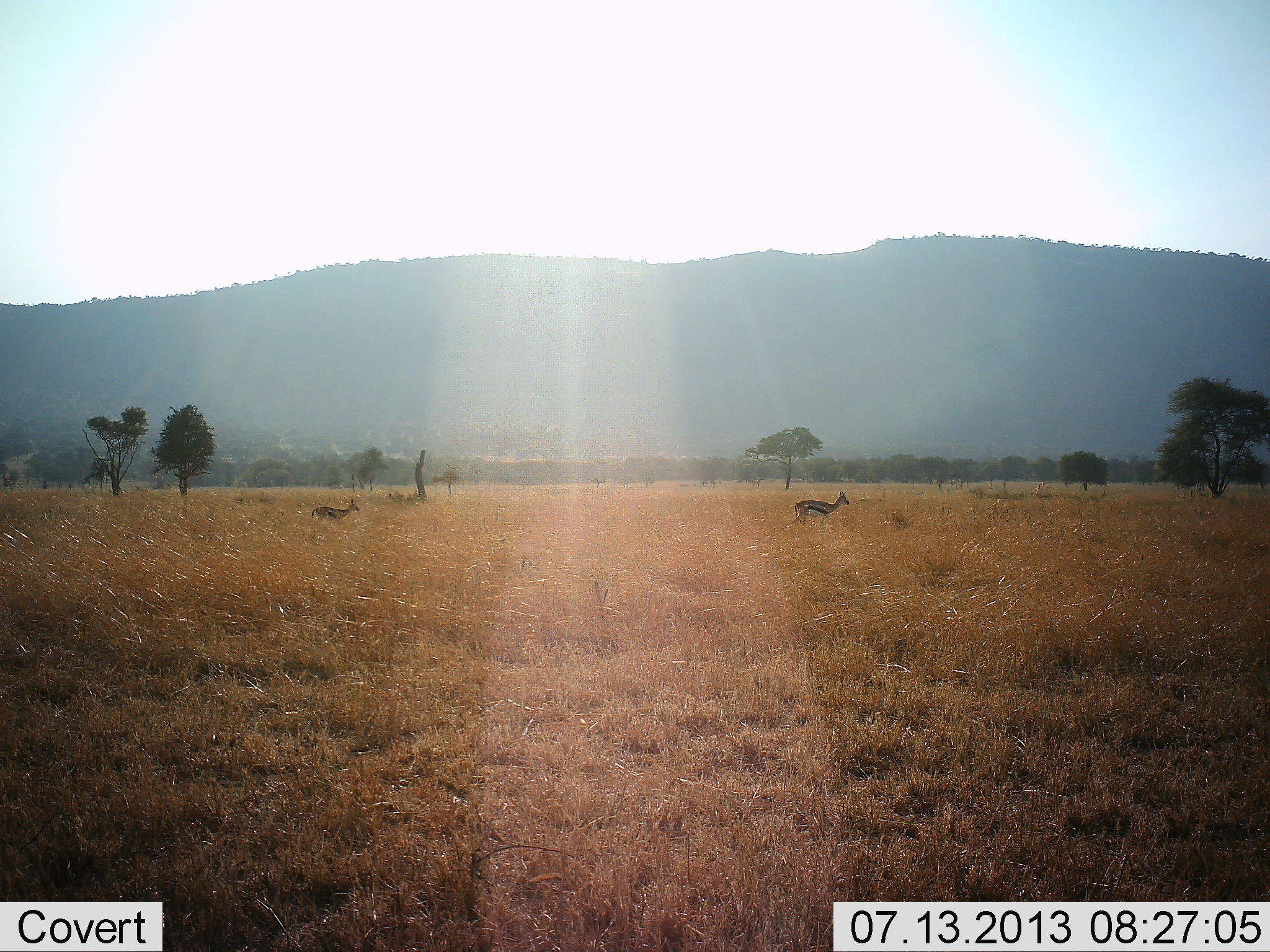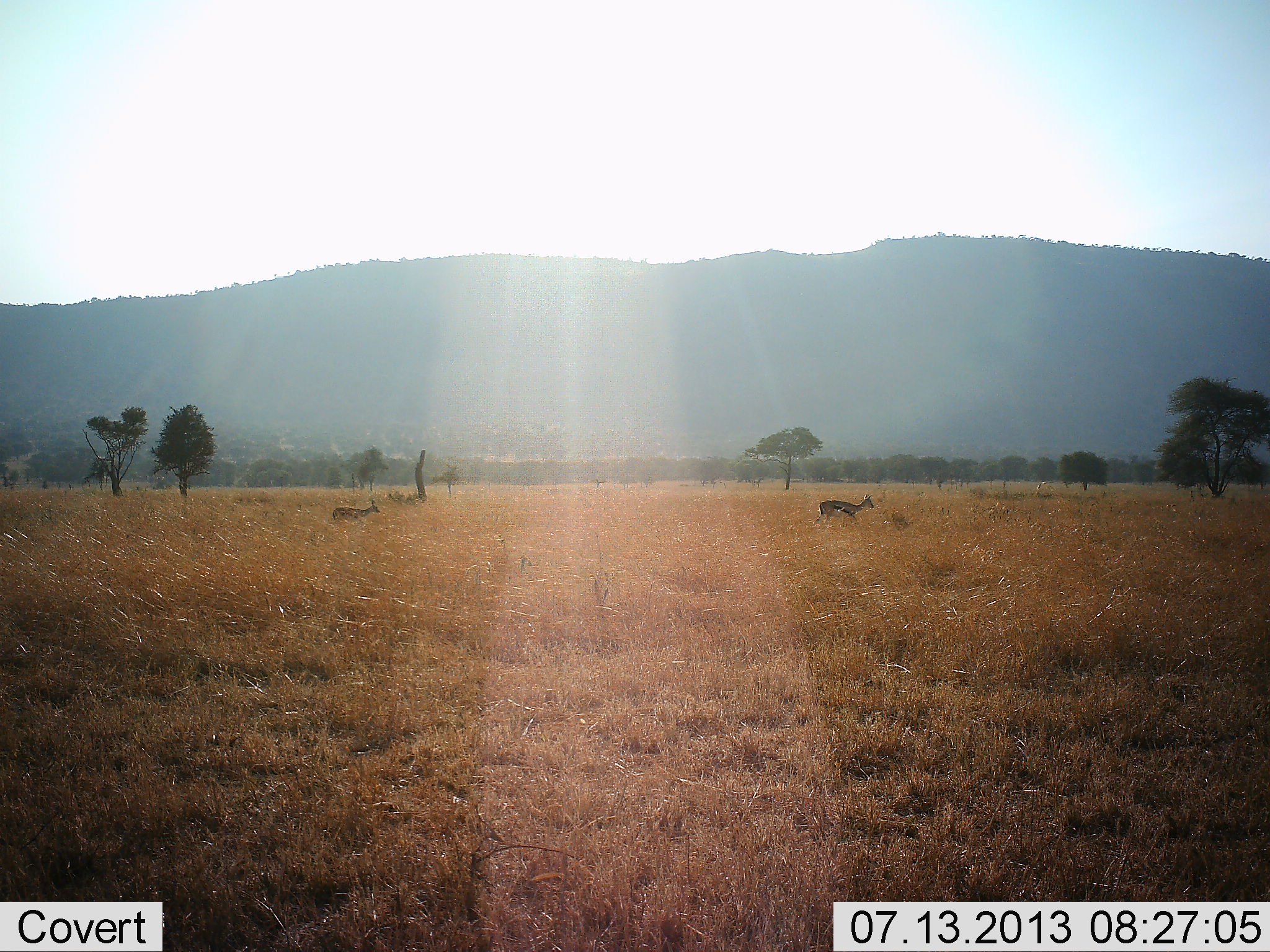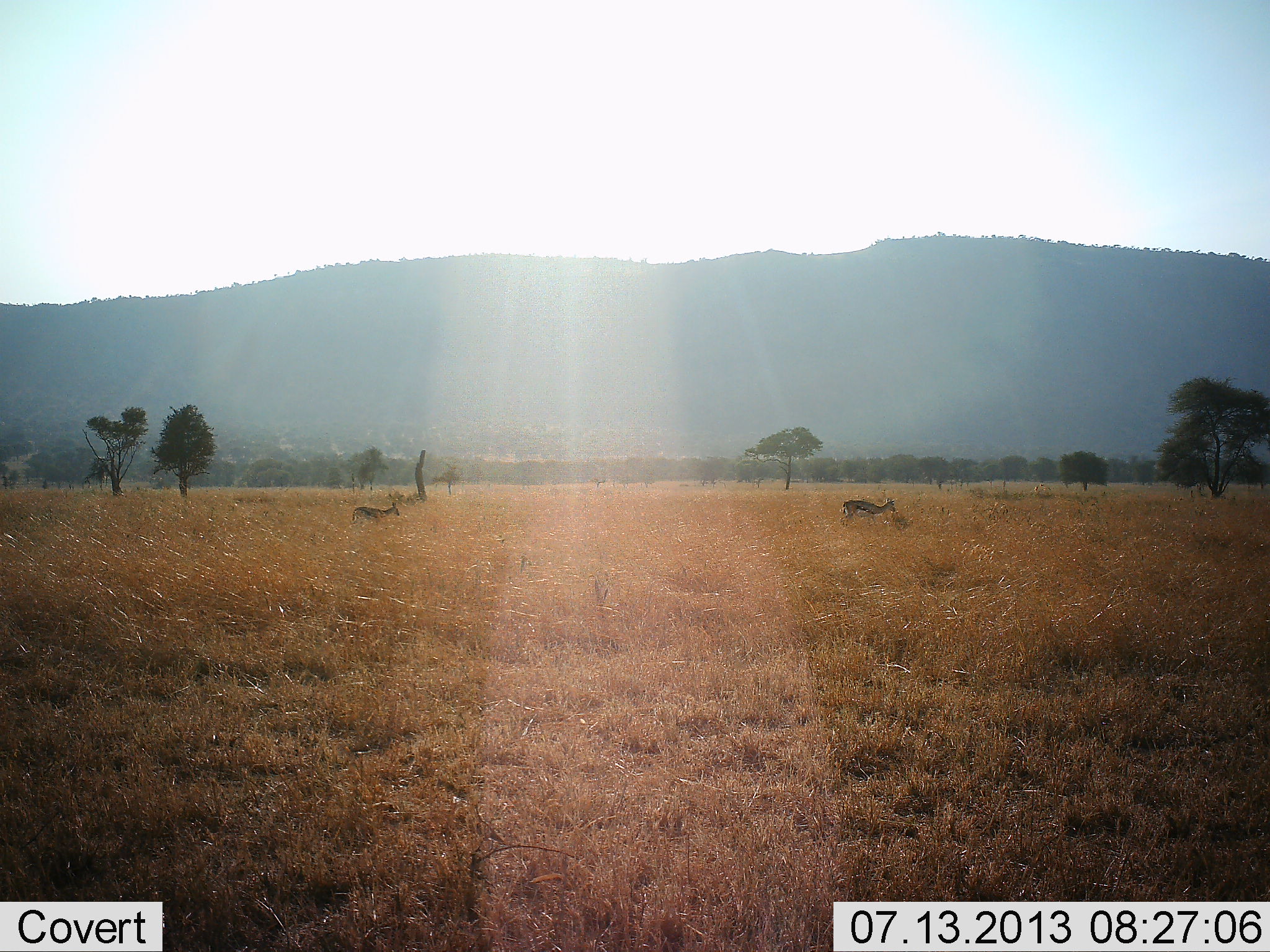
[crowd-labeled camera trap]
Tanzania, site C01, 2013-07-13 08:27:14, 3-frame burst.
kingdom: Animalia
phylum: Chordata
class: Mammalia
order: Artiodactyla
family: Bovidae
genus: Eudorcas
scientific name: Eudorcas thomsonii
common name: thomson's gazelle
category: gazellethomsons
Gazellethomsons (thomson's gazelle) (Eudorcas thomsonii), count 2. Behavior (volunteer vote fractions): standing 5%, resting 0%, moving 97%, interacting 0%. Young present (vote fraction): 0%. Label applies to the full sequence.